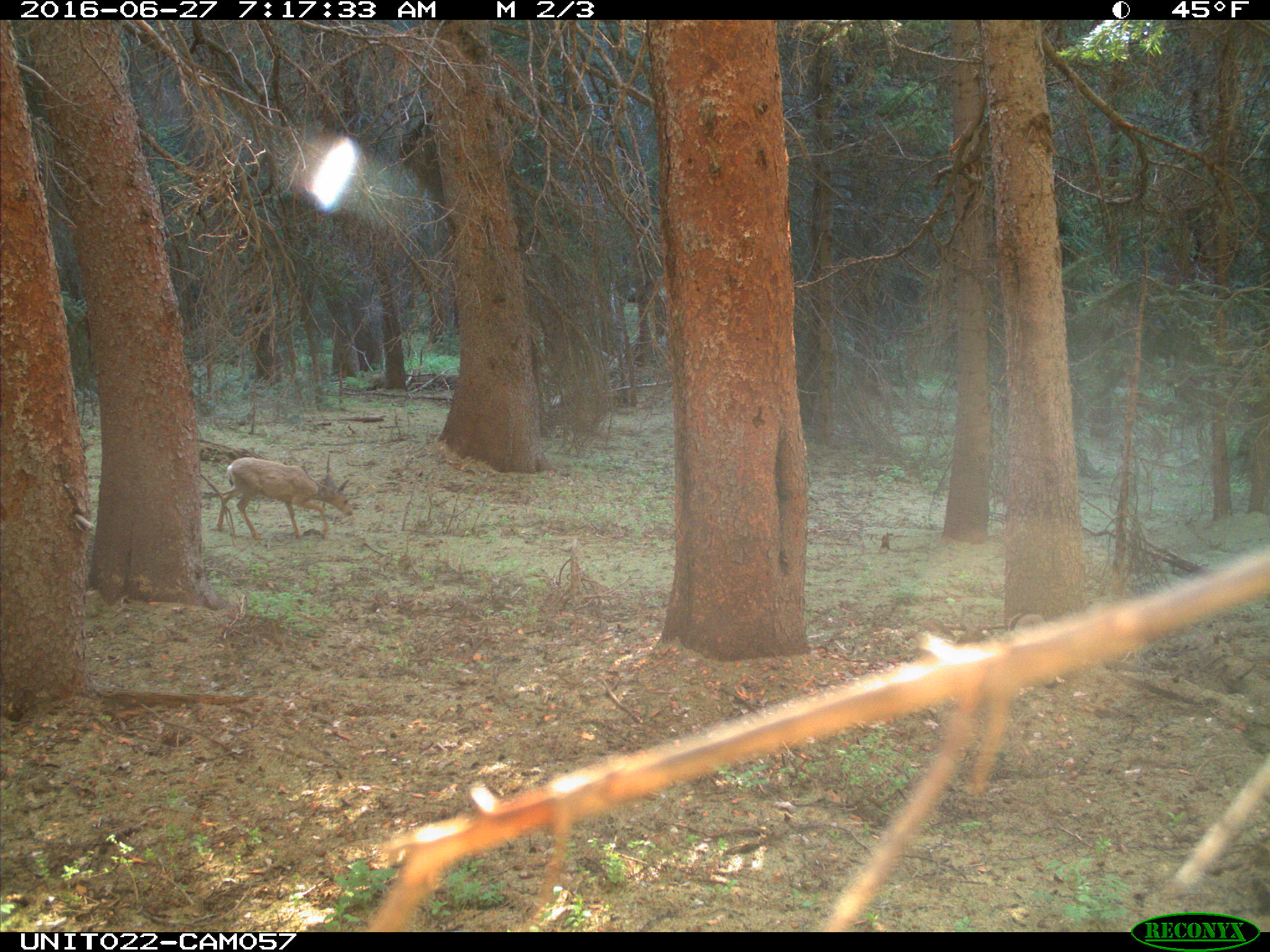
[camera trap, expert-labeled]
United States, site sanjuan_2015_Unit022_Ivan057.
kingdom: Animalia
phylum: Chordata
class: Mammalia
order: Artiodactyla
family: Cervidae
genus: Odocoileus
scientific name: Odocoileus hemionus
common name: mule deer